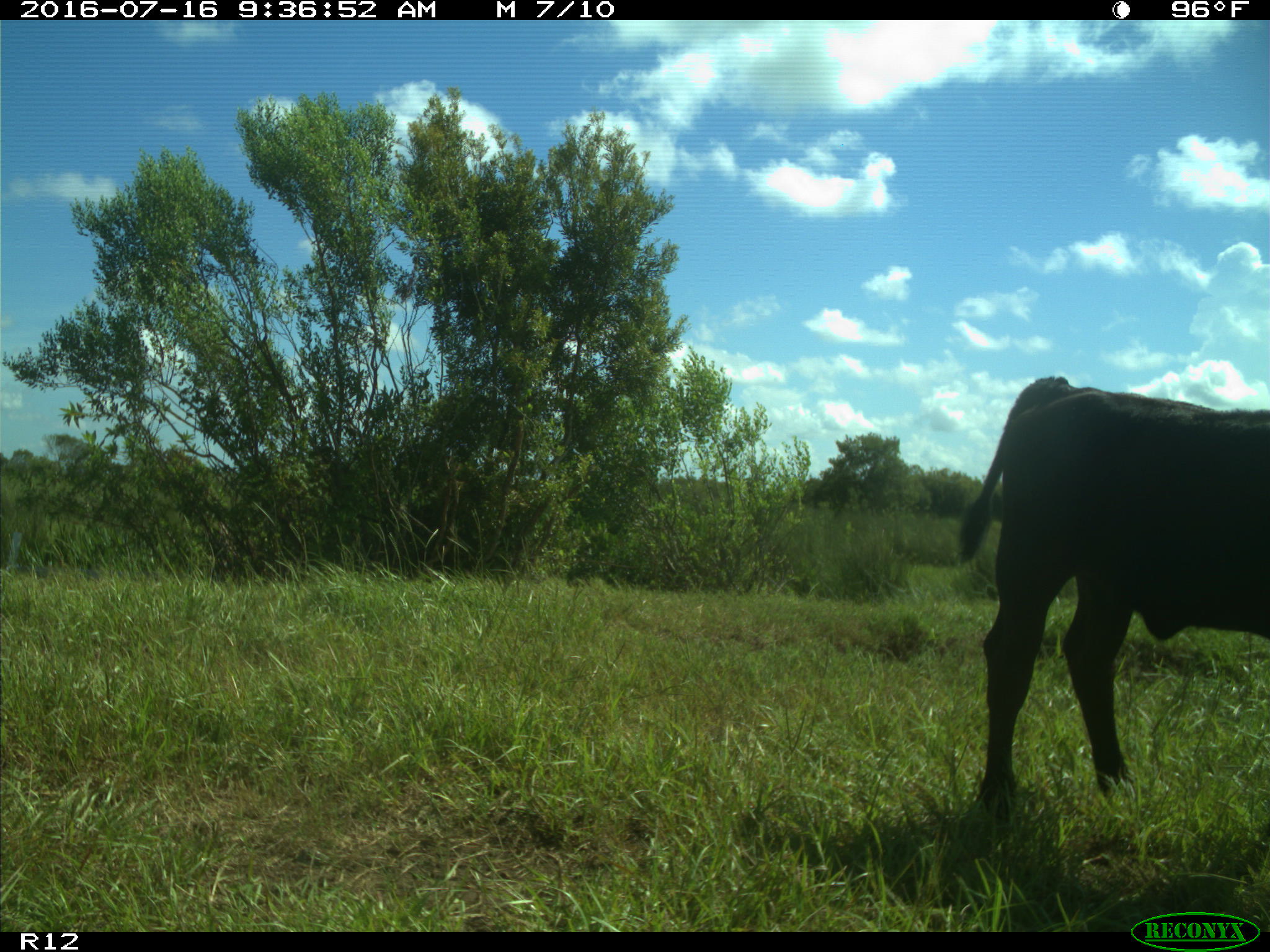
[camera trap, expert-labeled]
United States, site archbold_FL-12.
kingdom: Animalia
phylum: Chordata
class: Mammalia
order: Artiodactyla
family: Bovidae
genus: Bos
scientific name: Bos taurus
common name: domestic cow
Bos taurus (domestic cow).